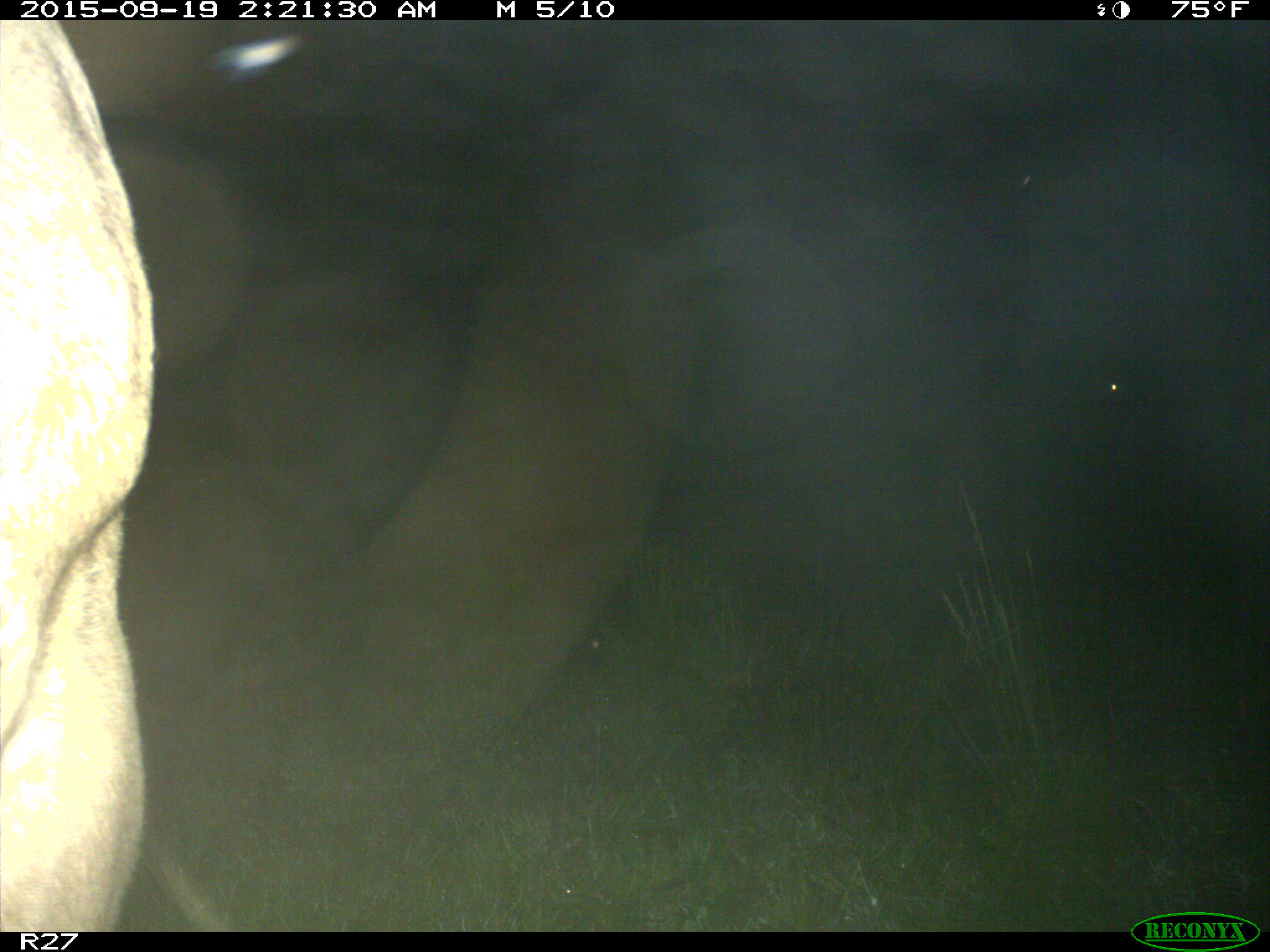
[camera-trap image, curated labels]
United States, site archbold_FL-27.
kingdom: Animalia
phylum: Chordata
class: Mammalia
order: Artiodactyla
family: Bovidae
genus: Bos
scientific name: Bos taurus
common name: domestic cow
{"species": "Bos taurus (domestic cow)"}